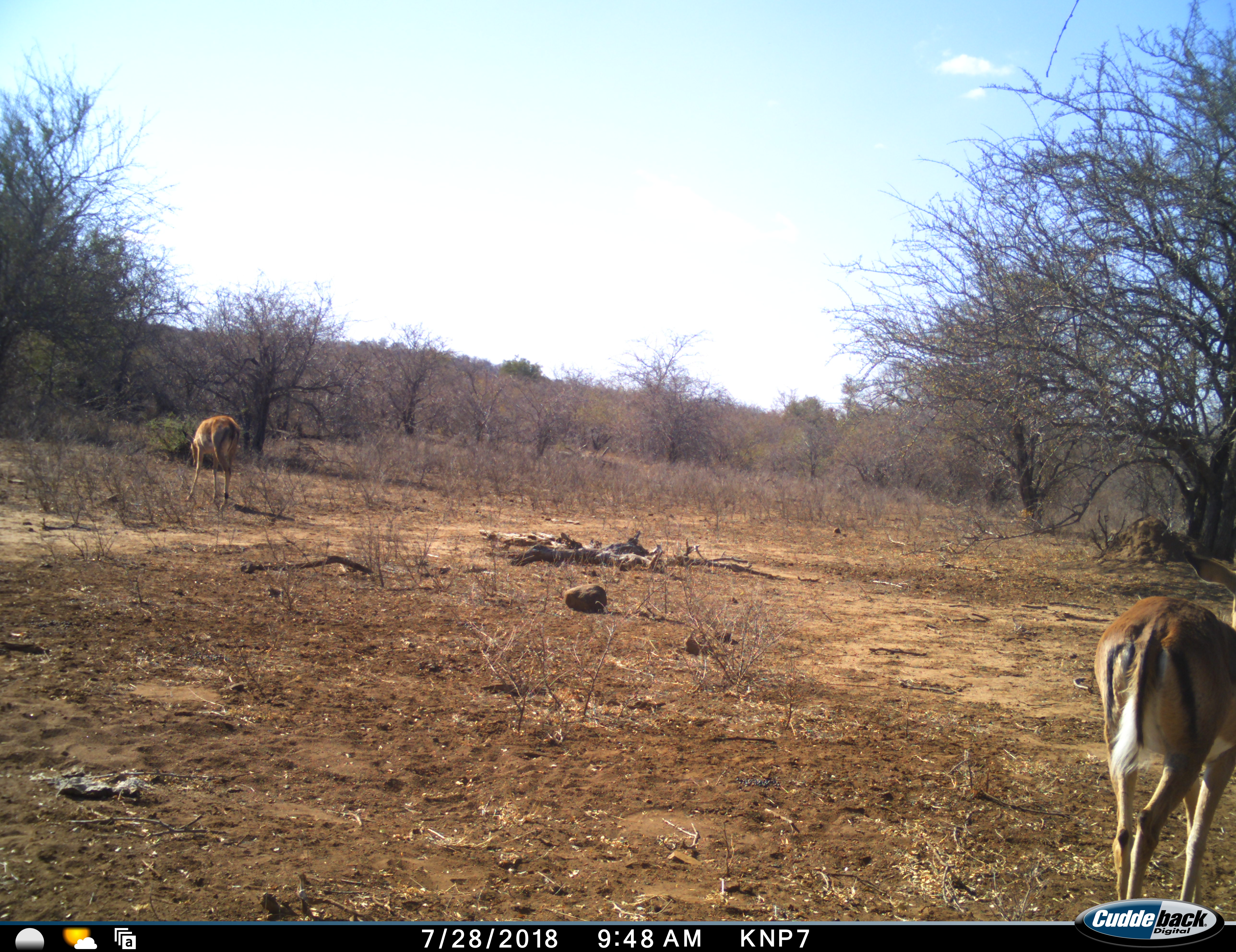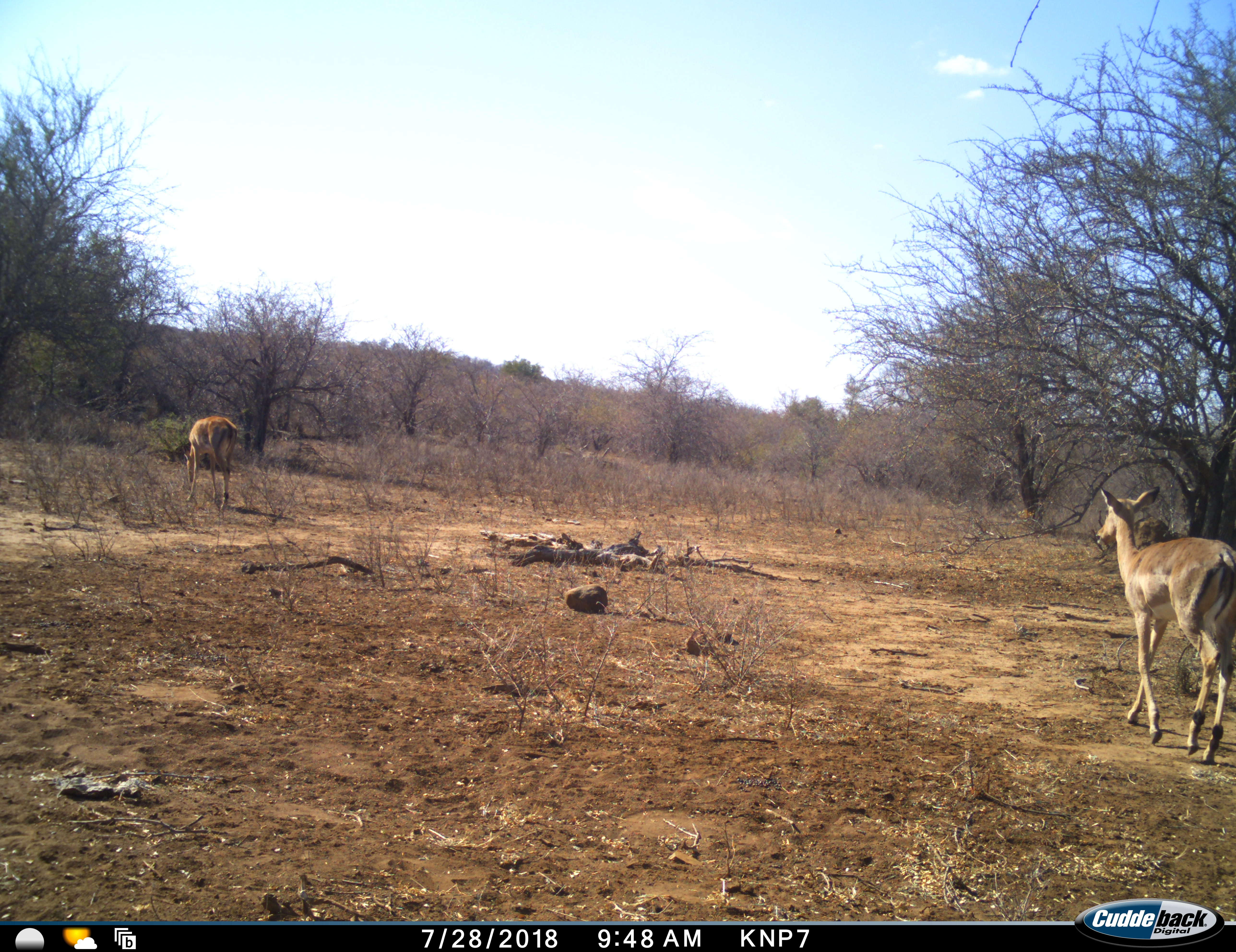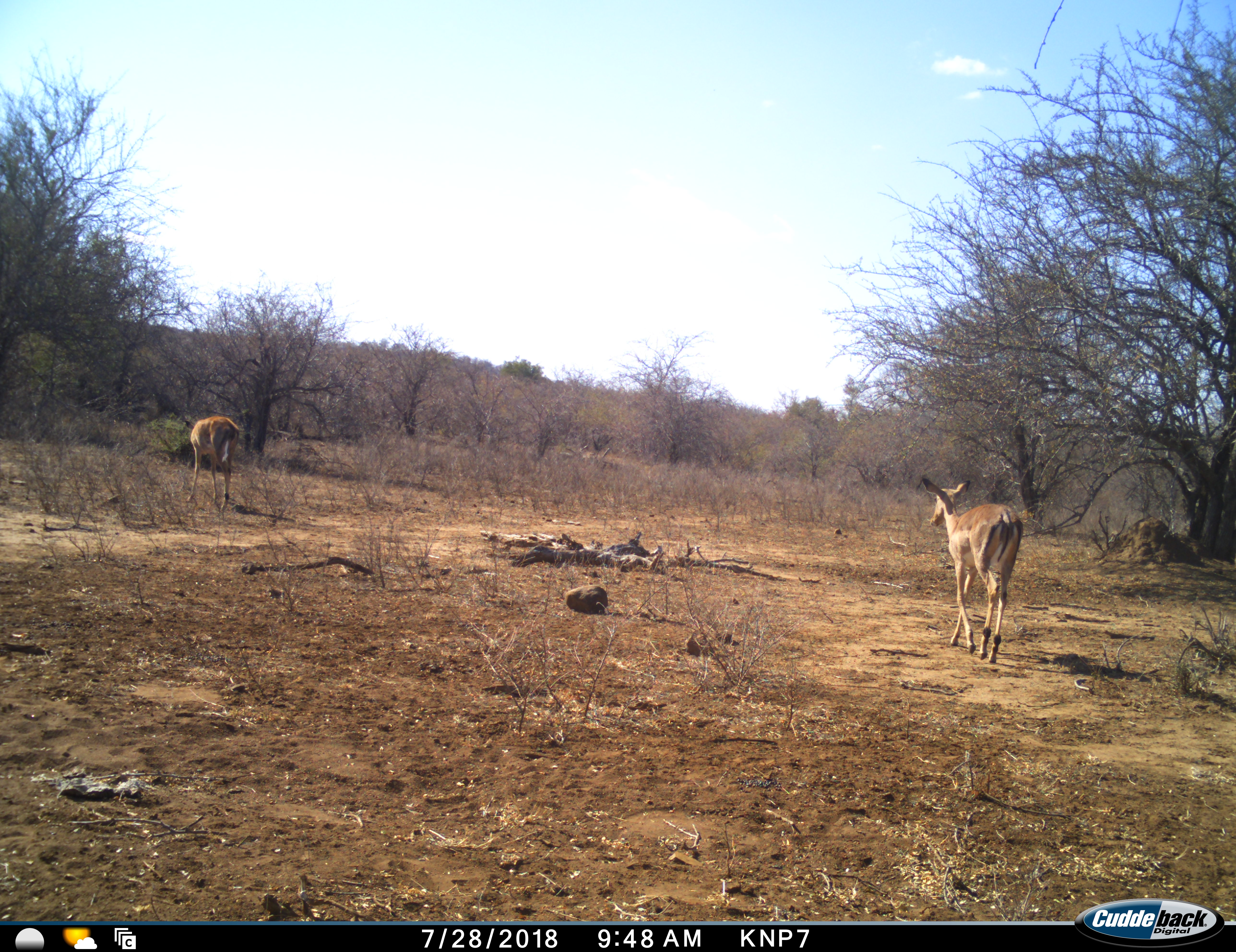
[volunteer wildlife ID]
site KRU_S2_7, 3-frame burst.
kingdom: Animalia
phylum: Chordata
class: Mammalia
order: Artiodactyla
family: Bovidae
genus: Aepyceros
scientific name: Aepyceros melampus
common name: impala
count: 2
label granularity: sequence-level